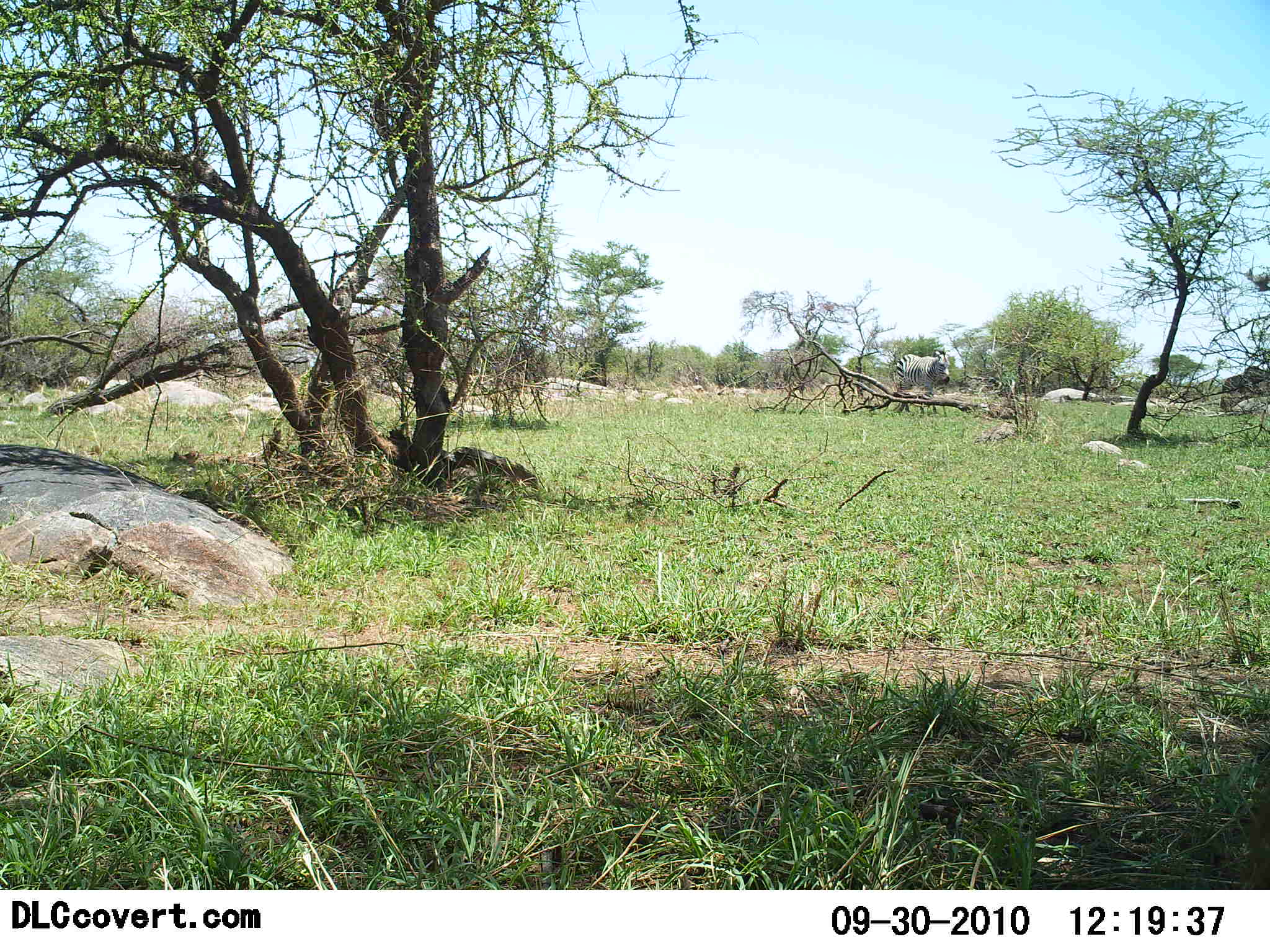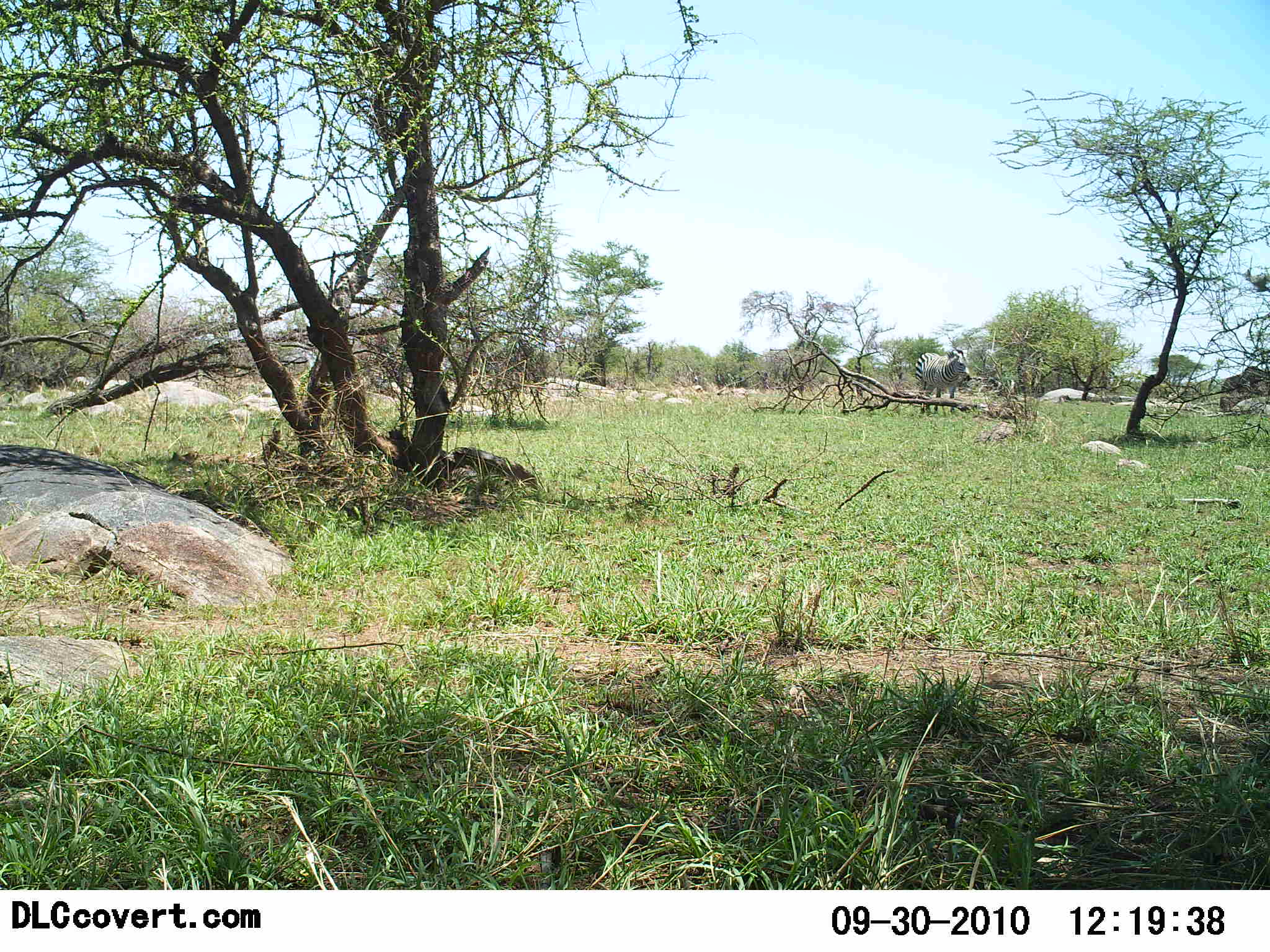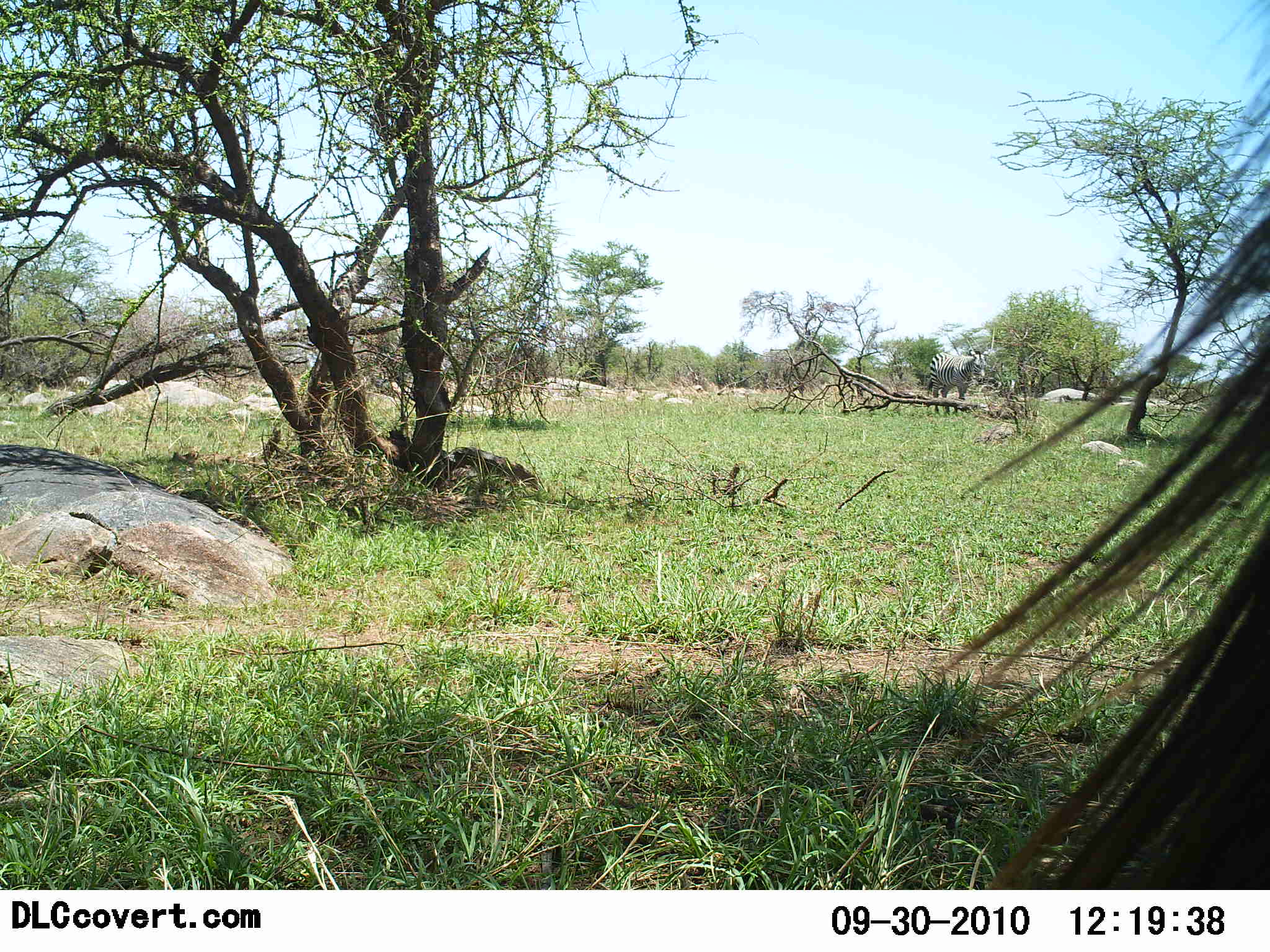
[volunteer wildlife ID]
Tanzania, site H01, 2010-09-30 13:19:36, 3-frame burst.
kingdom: Animalia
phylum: Chordata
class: Mammalia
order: Perissodactyla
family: Equidae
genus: Equus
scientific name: Equus quagga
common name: plains zebra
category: zebra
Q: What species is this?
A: Zebra (plains zebra) (Equus quagga).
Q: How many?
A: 1.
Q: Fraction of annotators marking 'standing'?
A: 32%.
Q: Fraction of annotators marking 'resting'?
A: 0%.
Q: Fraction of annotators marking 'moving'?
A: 89%.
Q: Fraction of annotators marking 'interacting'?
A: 0%.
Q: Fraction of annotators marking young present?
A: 0%.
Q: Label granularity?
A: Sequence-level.